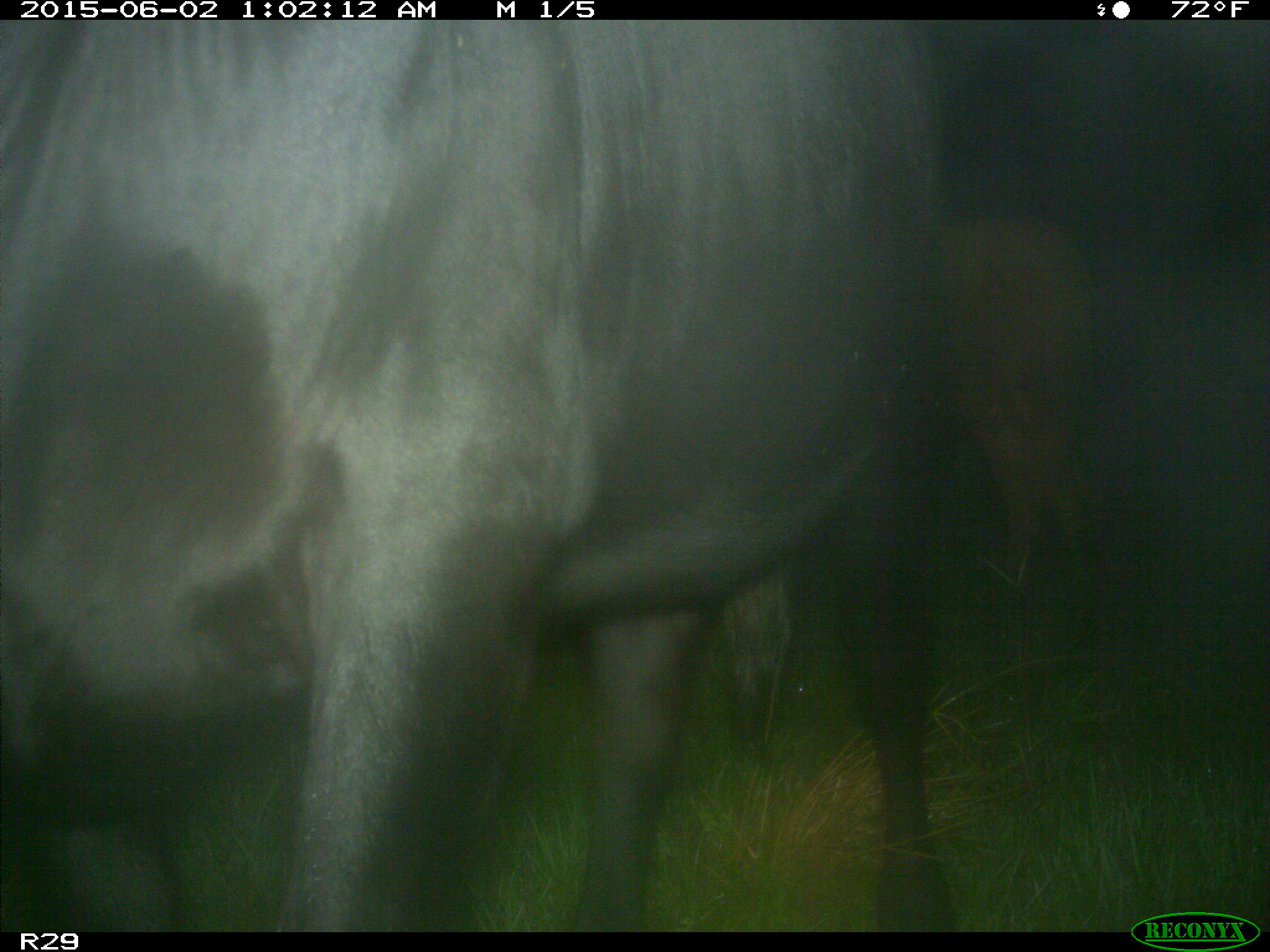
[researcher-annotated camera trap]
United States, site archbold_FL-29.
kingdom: Animalia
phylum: Chordata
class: Mammalia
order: Artiodactyla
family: Bovidae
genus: Bos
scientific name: Bos taurus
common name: domestic cow